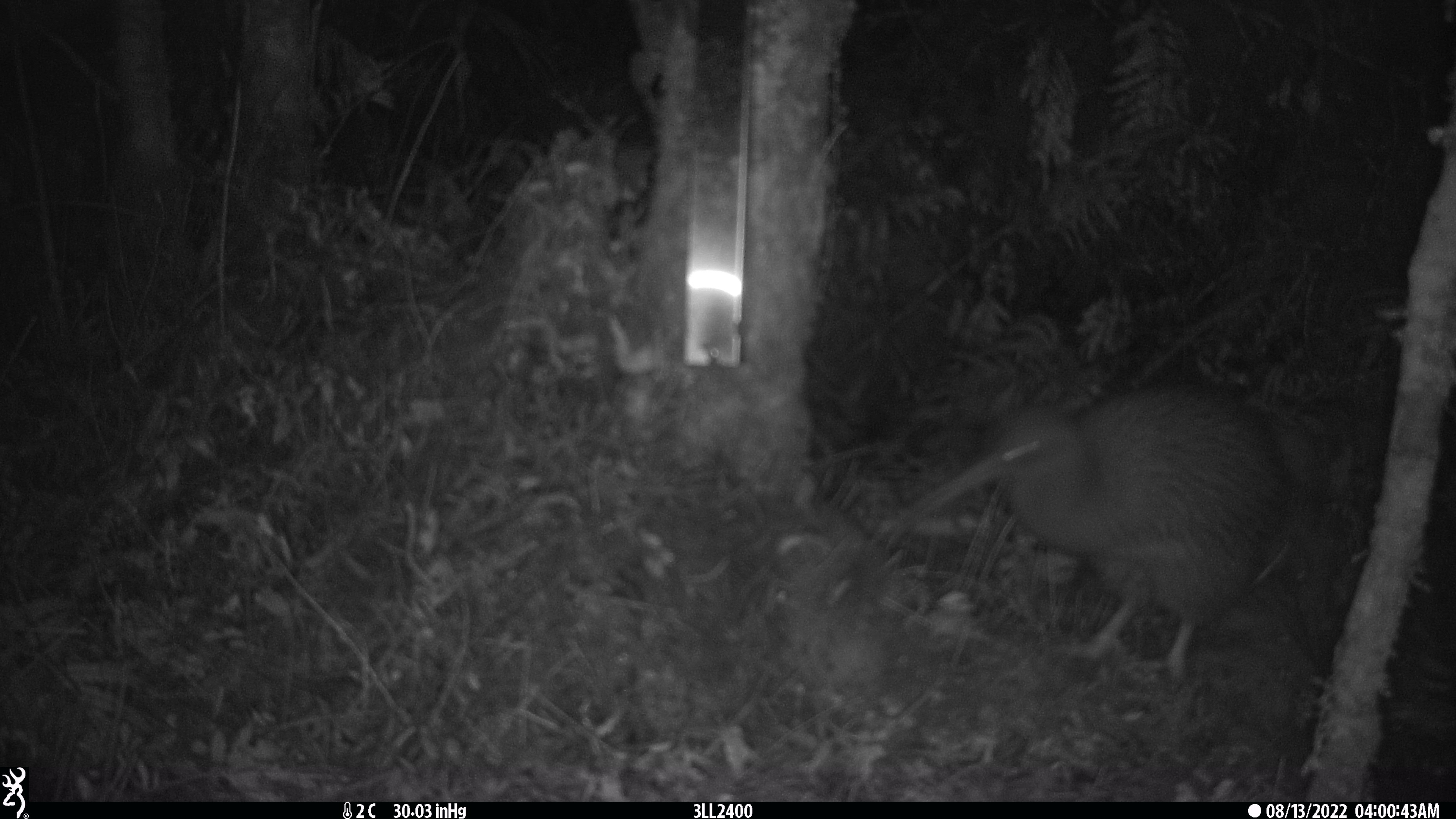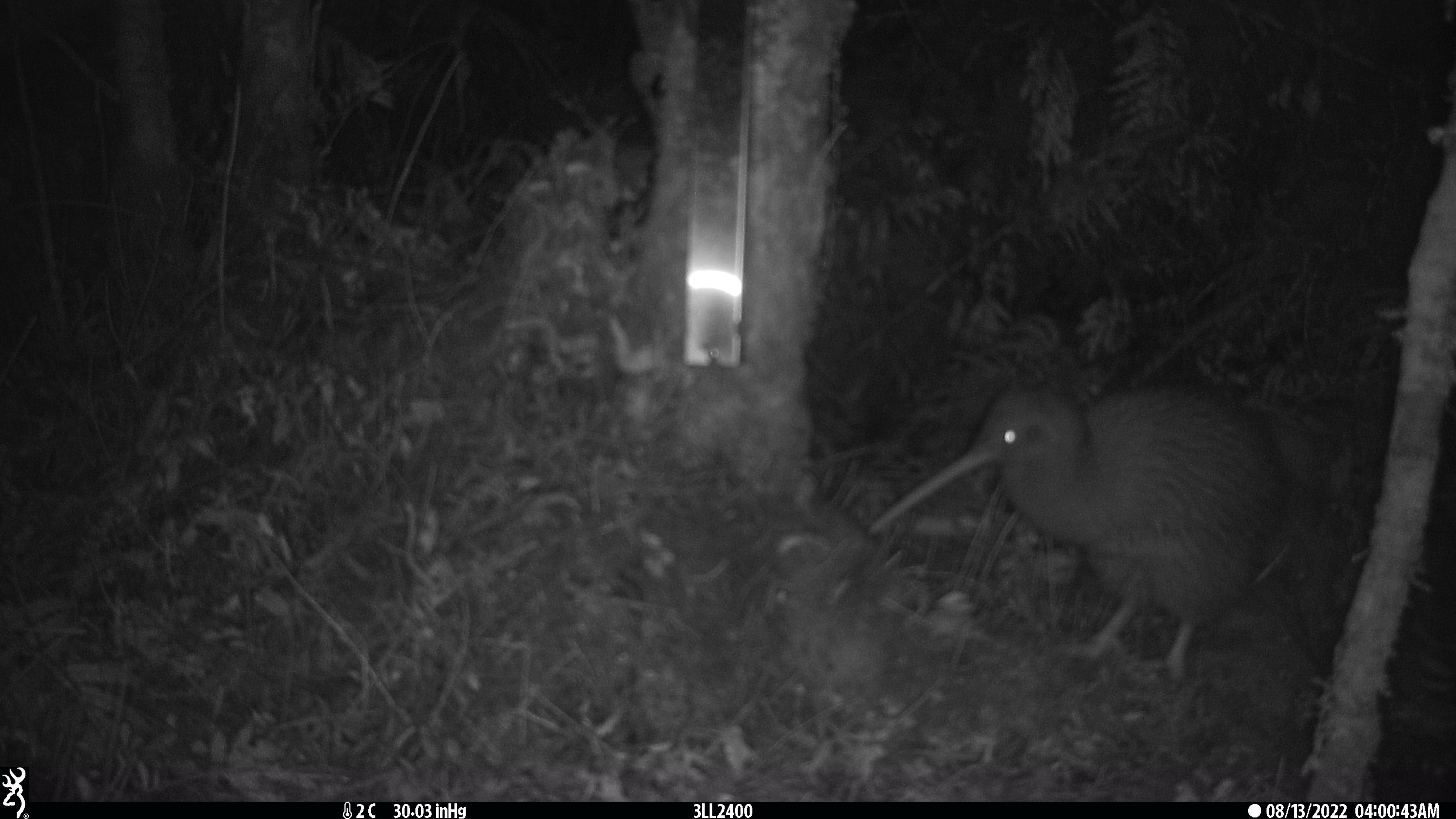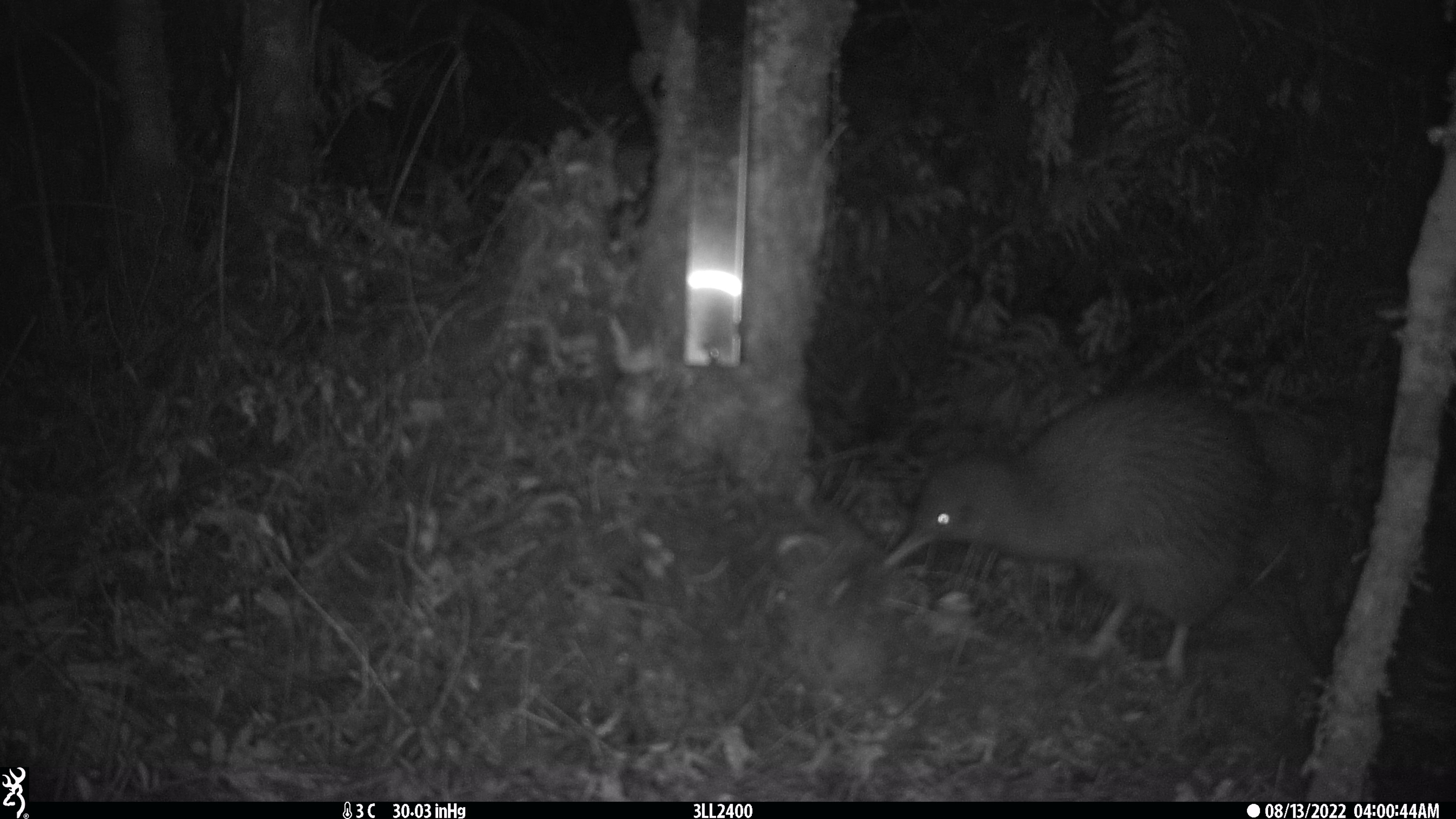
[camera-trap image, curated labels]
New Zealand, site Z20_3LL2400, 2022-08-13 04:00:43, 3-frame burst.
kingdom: Animalia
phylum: Chordata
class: Aves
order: Apterygiformes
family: Apterygidae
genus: Apteryx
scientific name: Apteryx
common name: kiwi